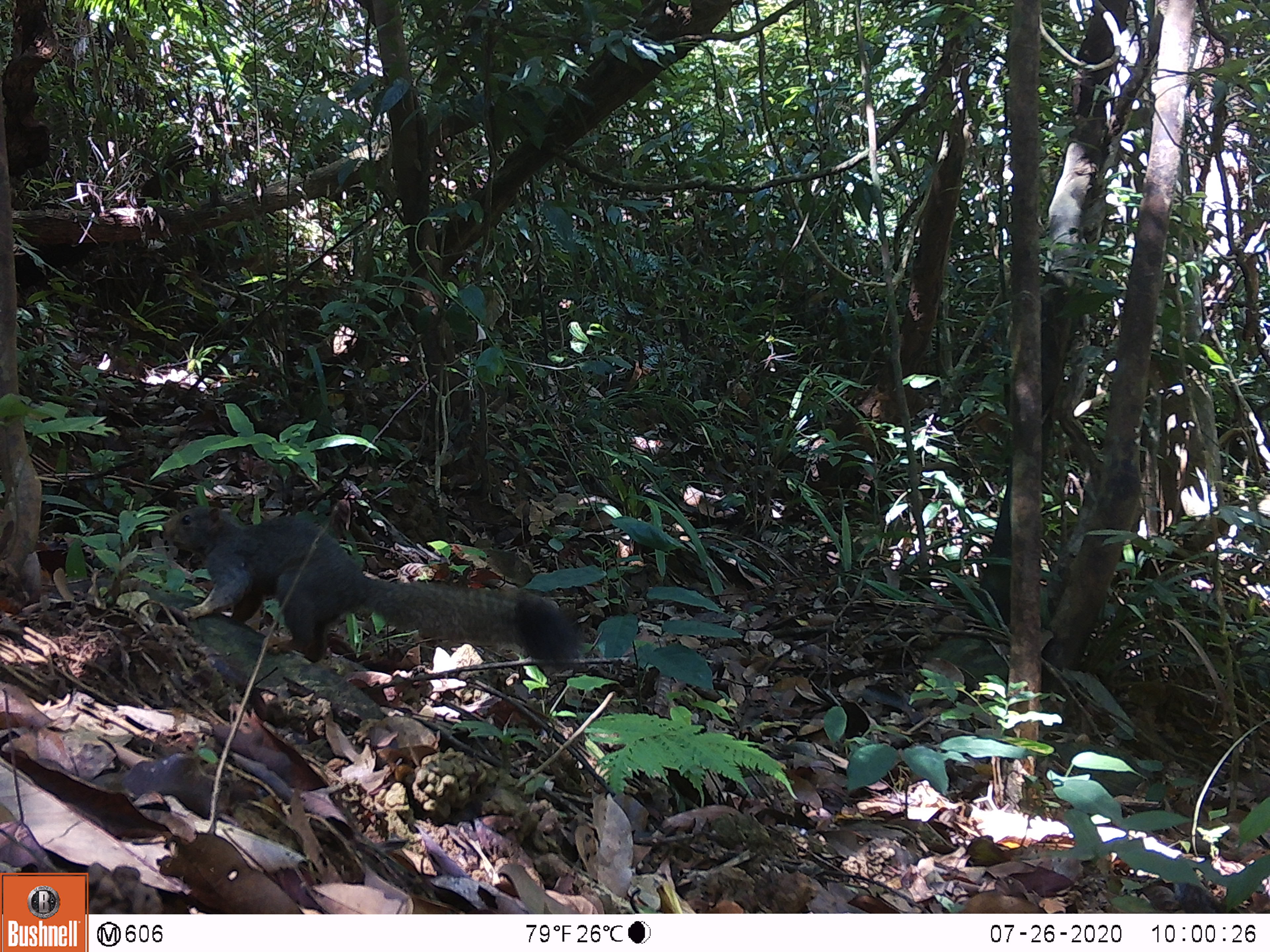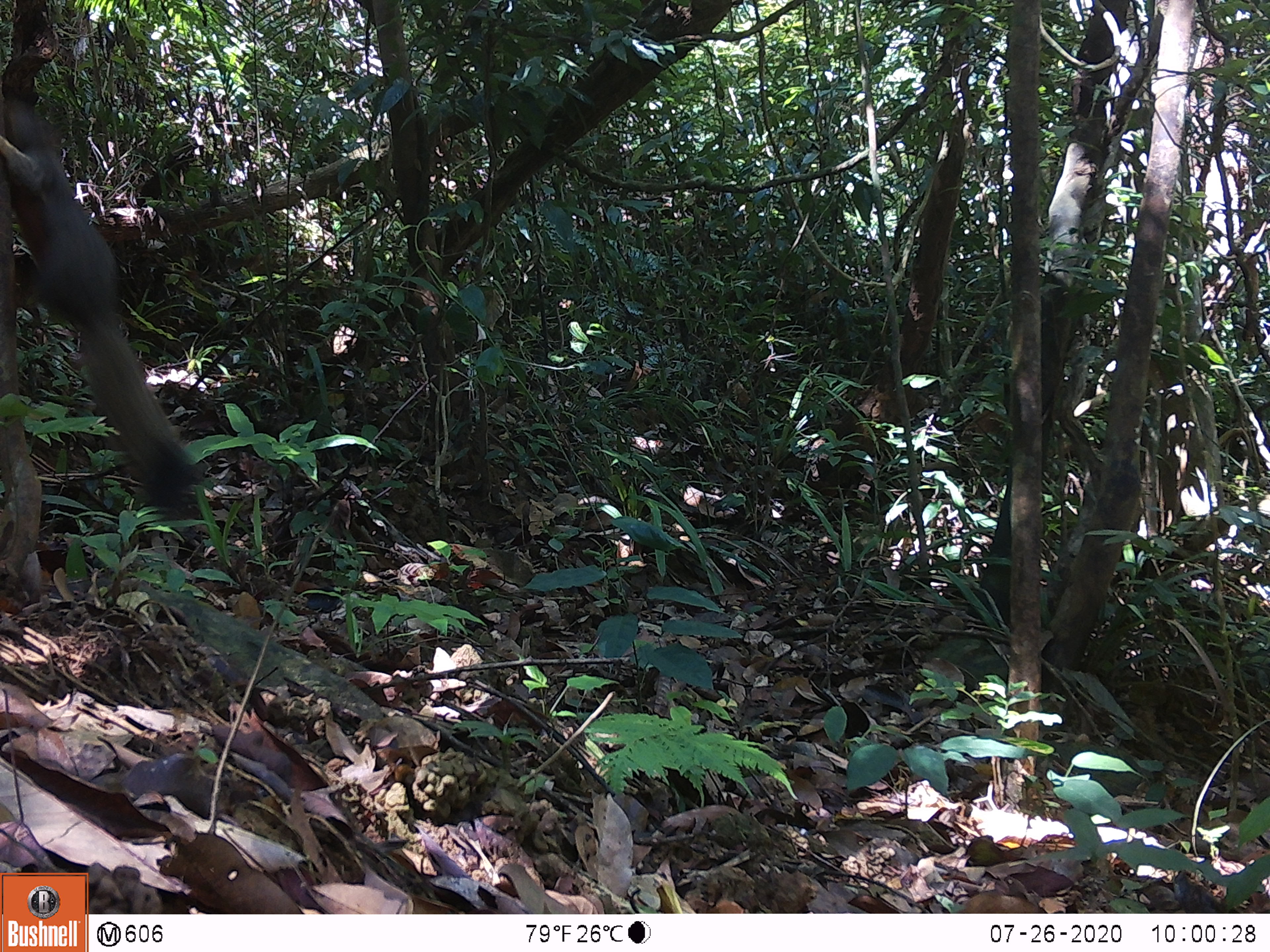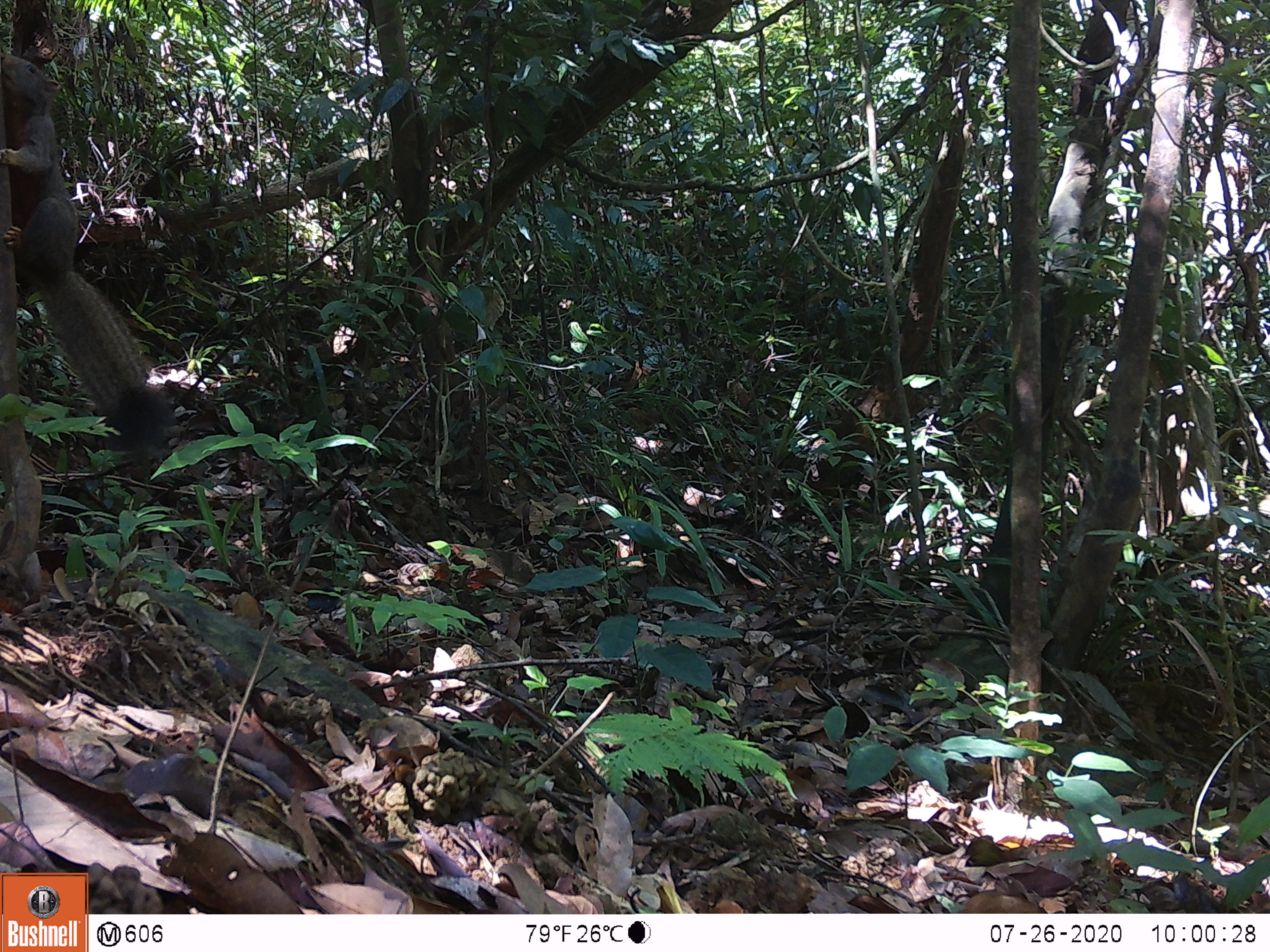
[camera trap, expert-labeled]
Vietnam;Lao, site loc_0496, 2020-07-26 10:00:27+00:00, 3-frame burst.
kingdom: Animalia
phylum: Chordata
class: Mammalia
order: Rodentia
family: Sciuridae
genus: Callosciurus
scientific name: Callosciurus erythraeus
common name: pallas's squirrel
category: pallass squirrel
Pallass squirrel (pallas's squirrel) (Callosciurus erythraeus). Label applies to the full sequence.